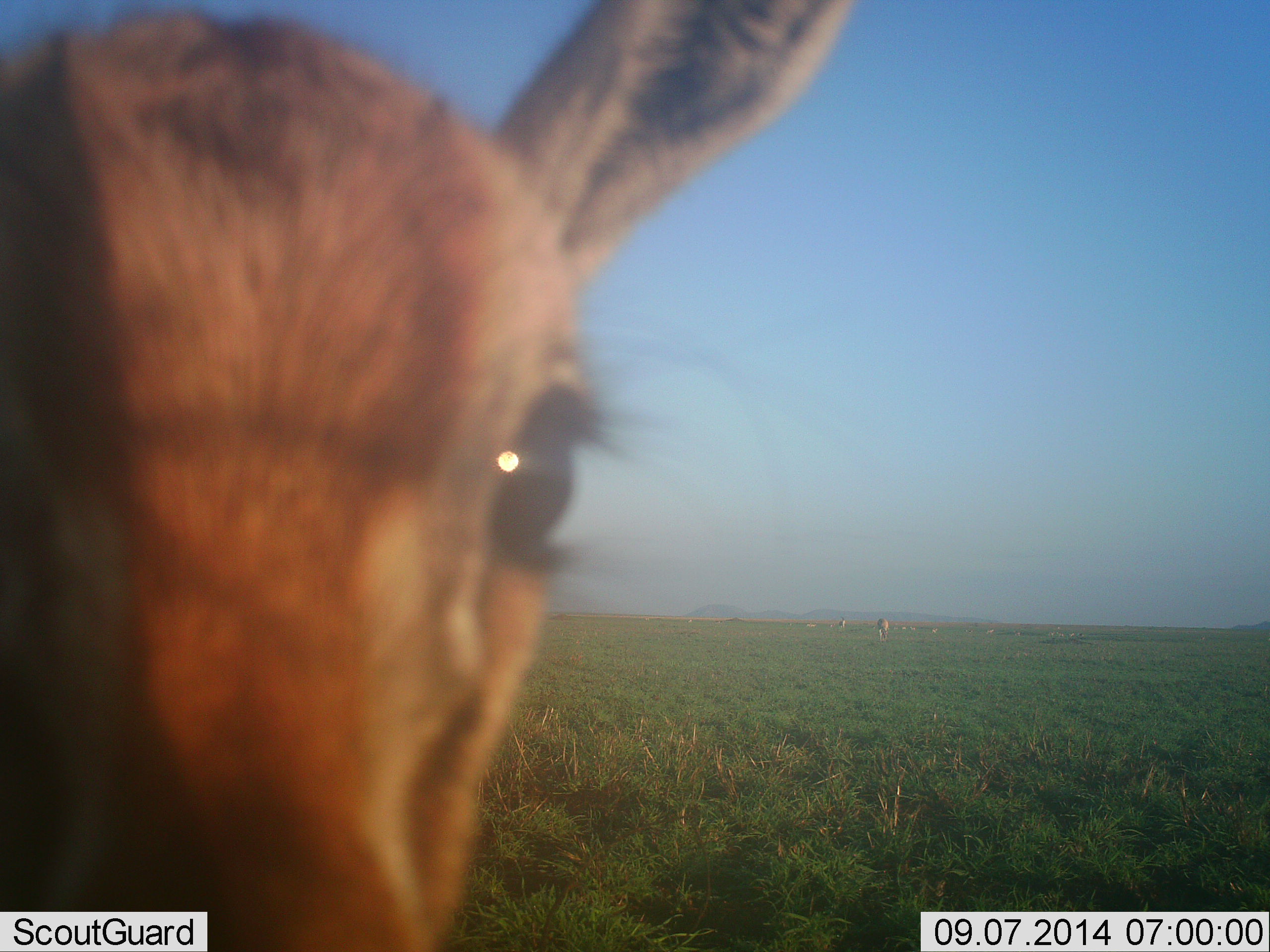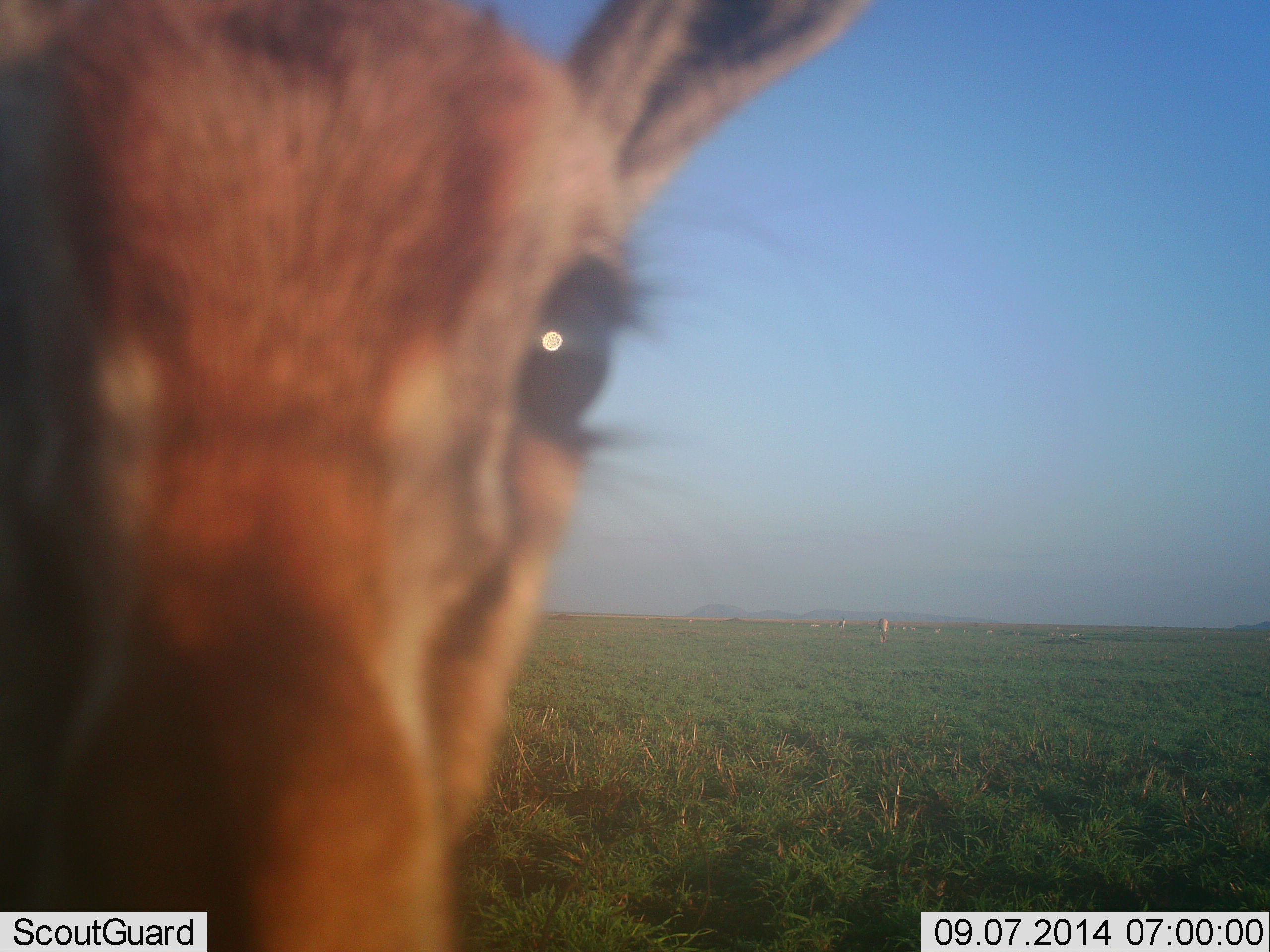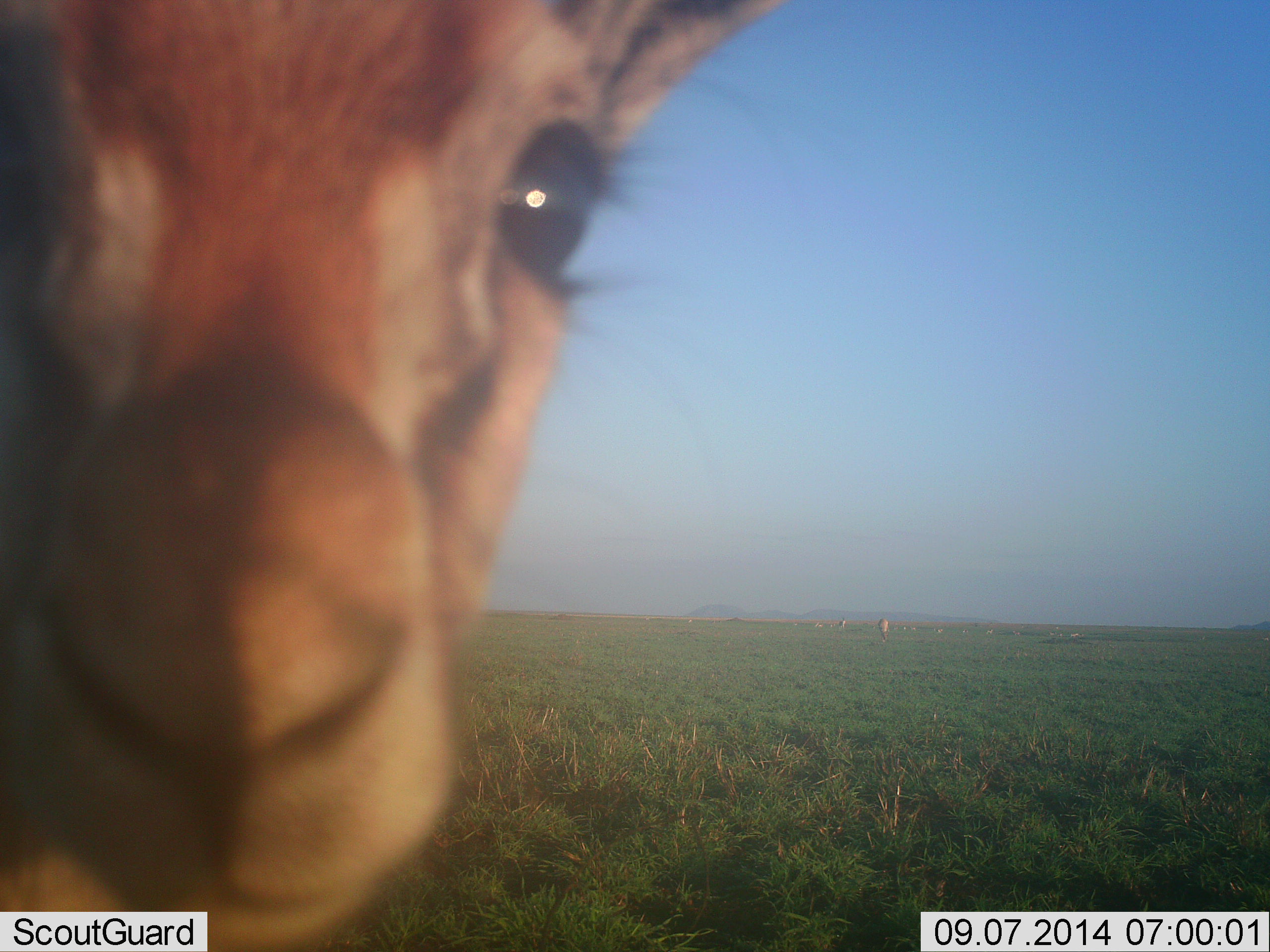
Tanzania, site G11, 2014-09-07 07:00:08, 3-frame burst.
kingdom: Animalia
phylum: Chordata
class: Mammalia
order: Artiodactyla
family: Bovidae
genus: Eudorcas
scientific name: Eudorcas thomsonii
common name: thomson's gazelle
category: gazellethomsons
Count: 3.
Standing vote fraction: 62%.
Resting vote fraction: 12%.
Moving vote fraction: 12%.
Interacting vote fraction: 25%.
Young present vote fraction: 12%.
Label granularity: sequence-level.